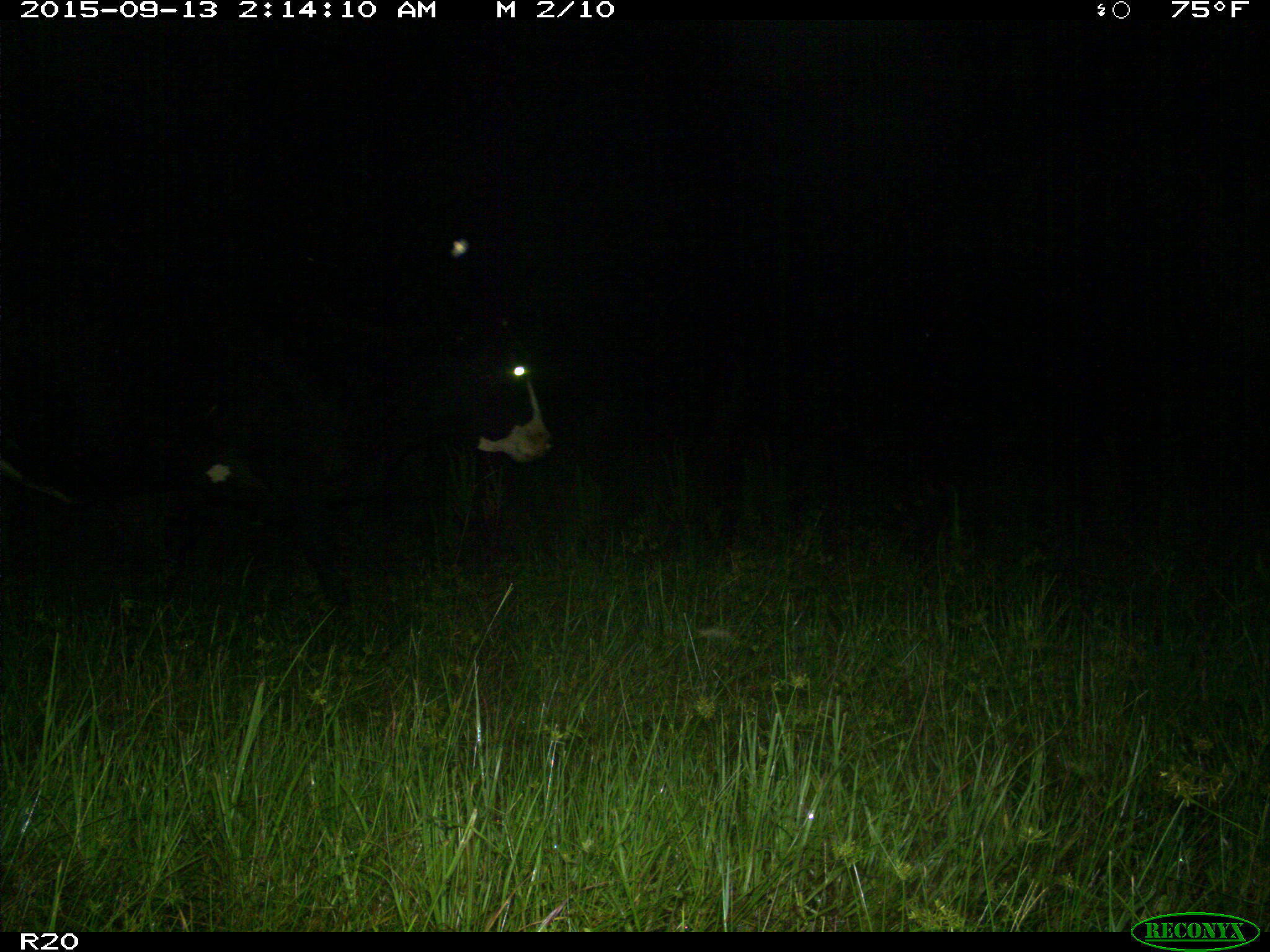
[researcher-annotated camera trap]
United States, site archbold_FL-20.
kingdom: Animalia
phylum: Chordata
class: Mammalia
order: Artiodactyla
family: Bovidae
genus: Bos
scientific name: Bos taurus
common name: domestic cow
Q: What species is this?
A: Bos taurus (domestic cow).